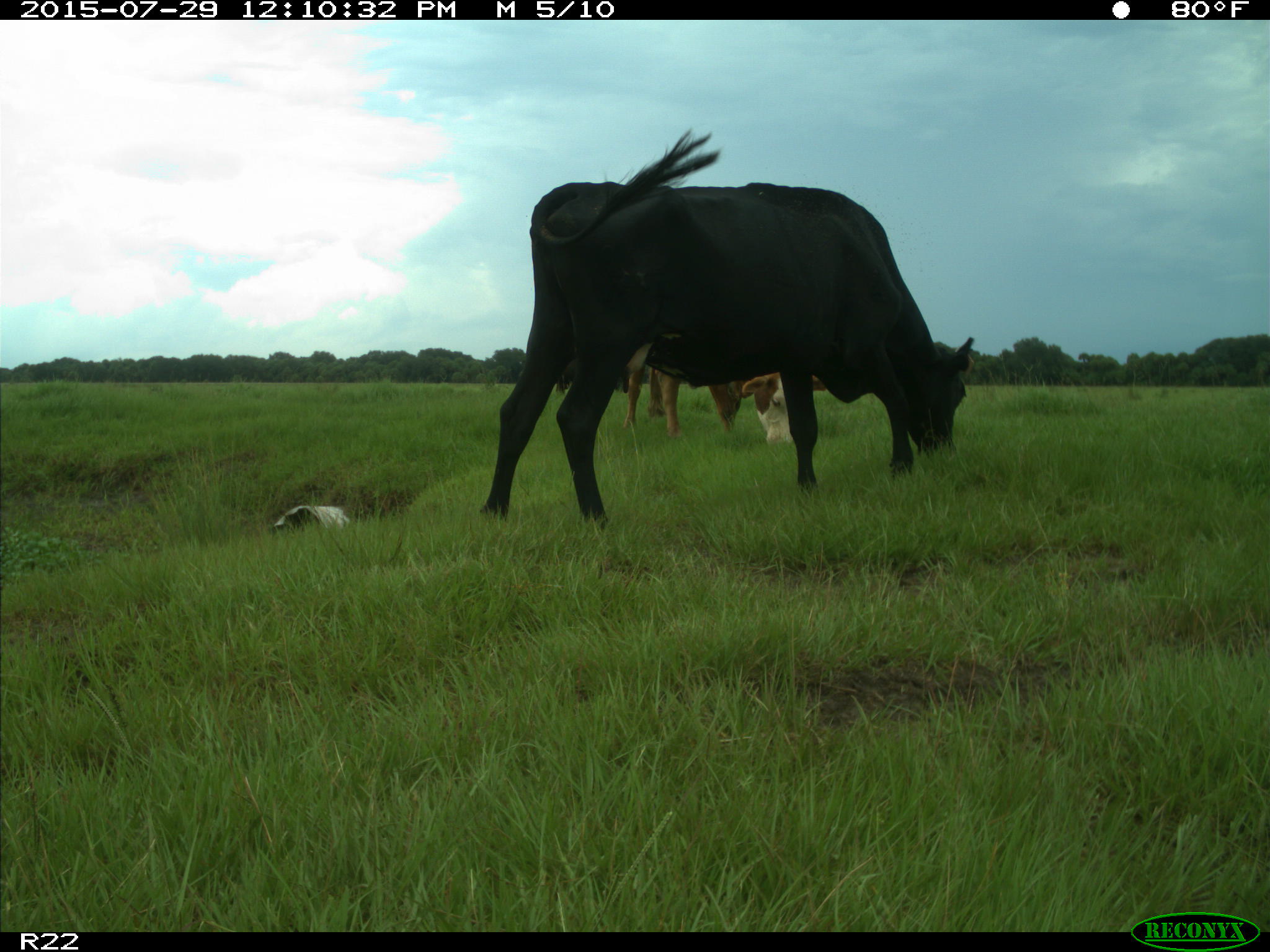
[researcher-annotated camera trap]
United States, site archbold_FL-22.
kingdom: Animalia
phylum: Chordata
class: Mammalia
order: Artiodactyla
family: Bovidae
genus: Bos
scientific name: Bos taurus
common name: domestic cow